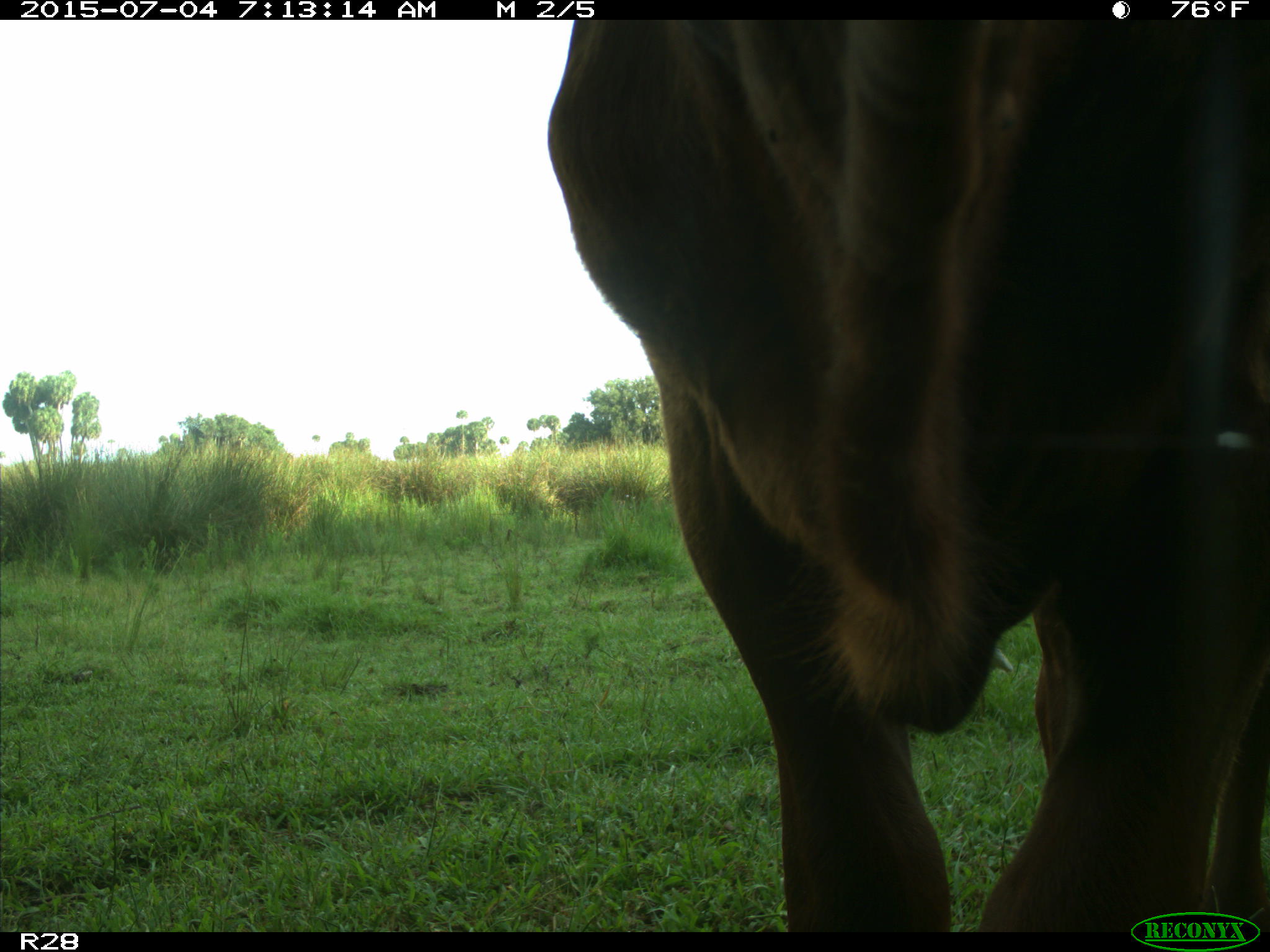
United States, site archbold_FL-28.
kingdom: Animalia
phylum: Chordata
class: Mammalia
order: Artiodactyla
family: Bovidae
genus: Bos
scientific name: Bos taurus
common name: domestic cow